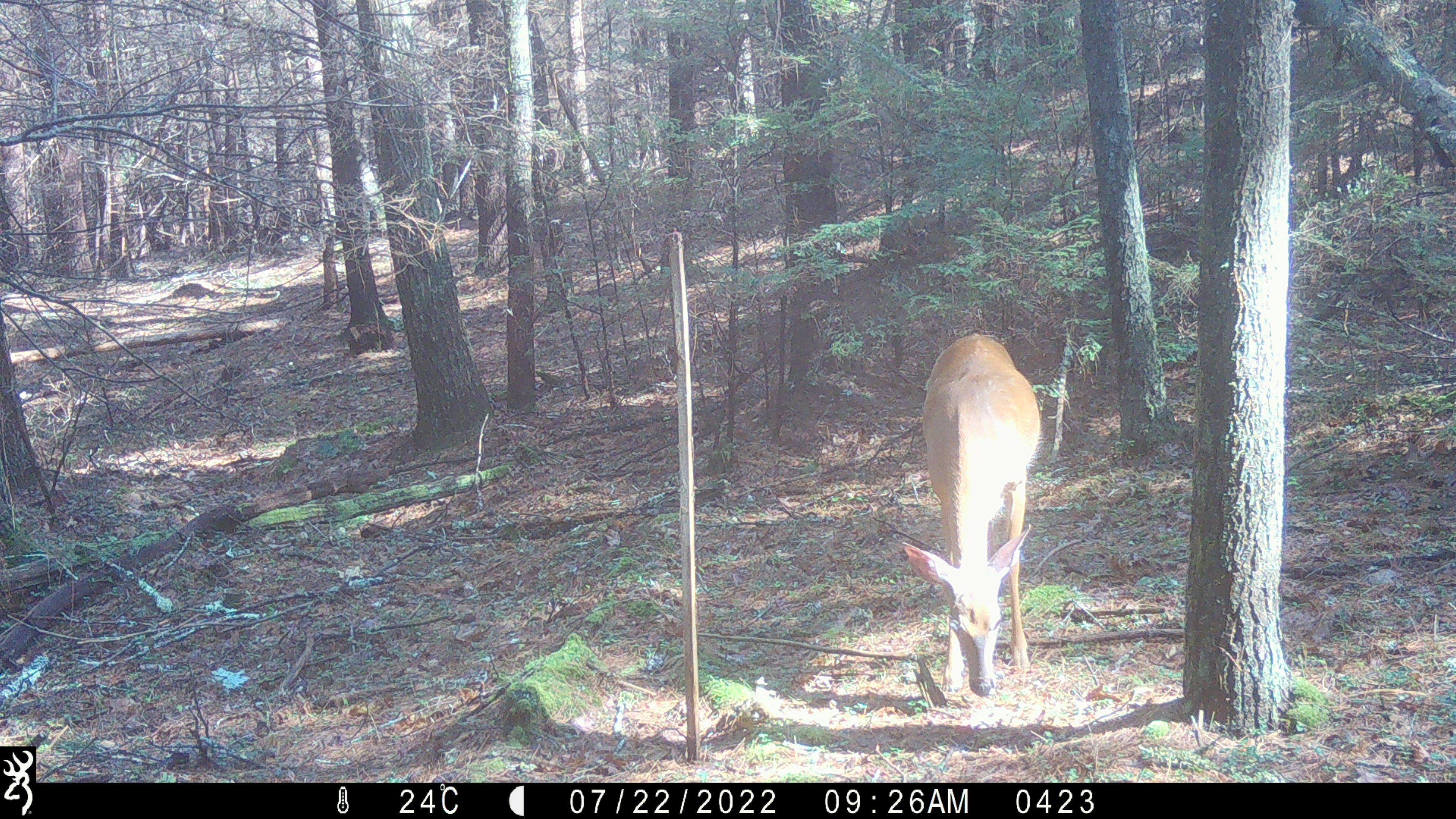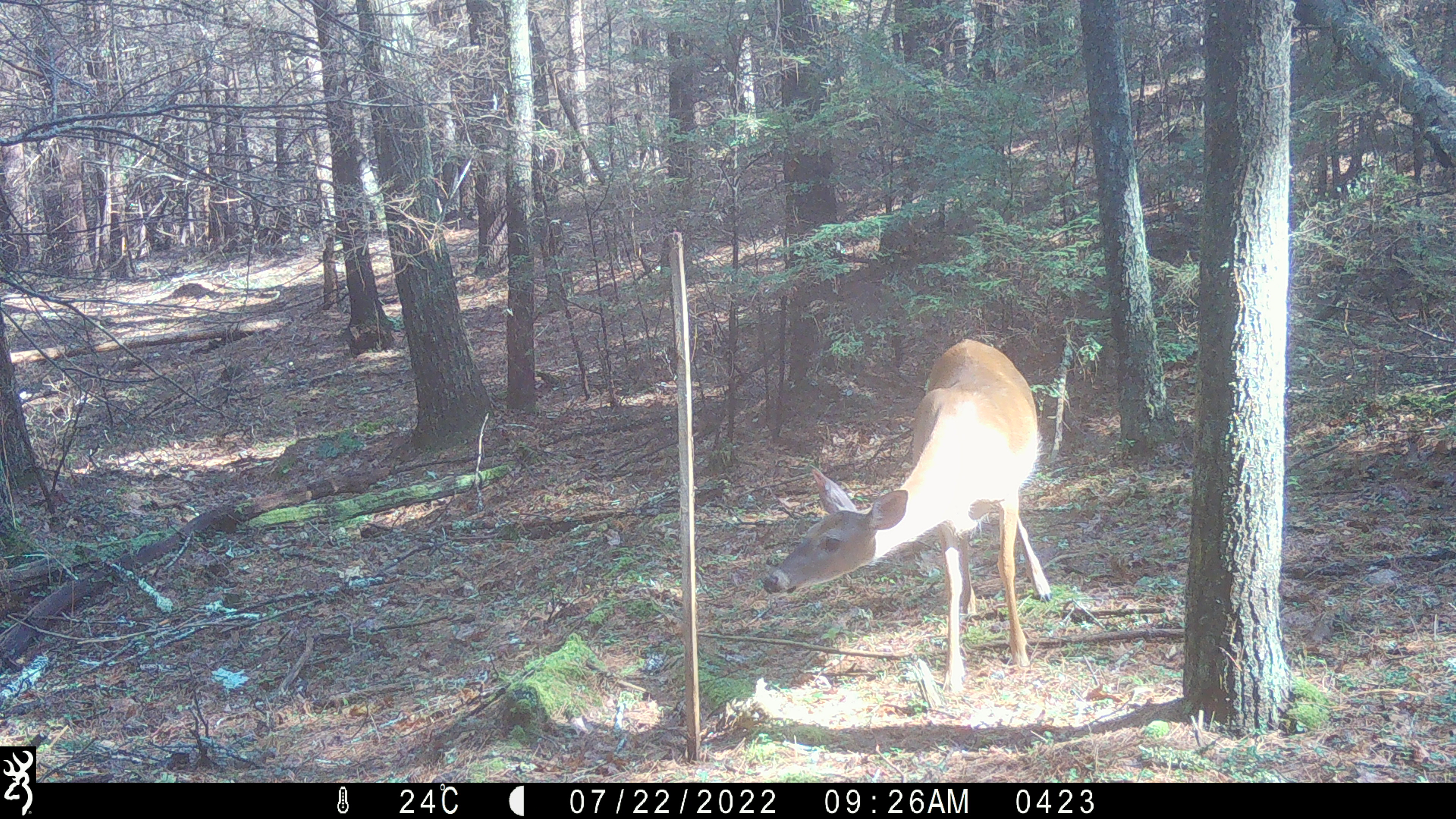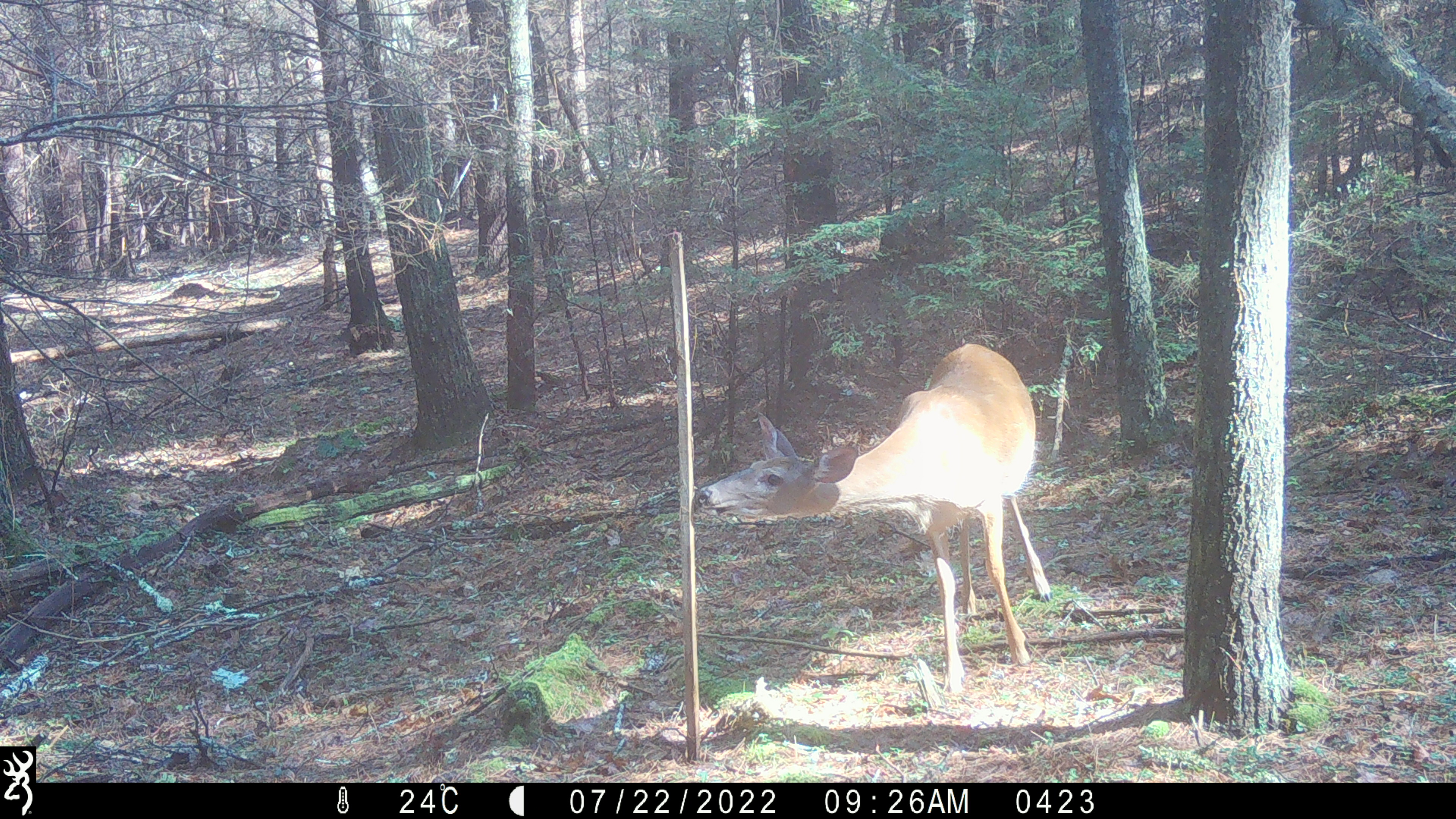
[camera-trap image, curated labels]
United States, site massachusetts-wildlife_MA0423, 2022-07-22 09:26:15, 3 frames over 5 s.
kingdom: Animalia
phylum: Chordata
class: Mammalia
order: Artiodactyla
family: Cervidae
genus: Odocoileus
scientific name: Odocoileus virginianus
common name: white-tailed deer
White-tailed deer (Odocoileus virginianus).